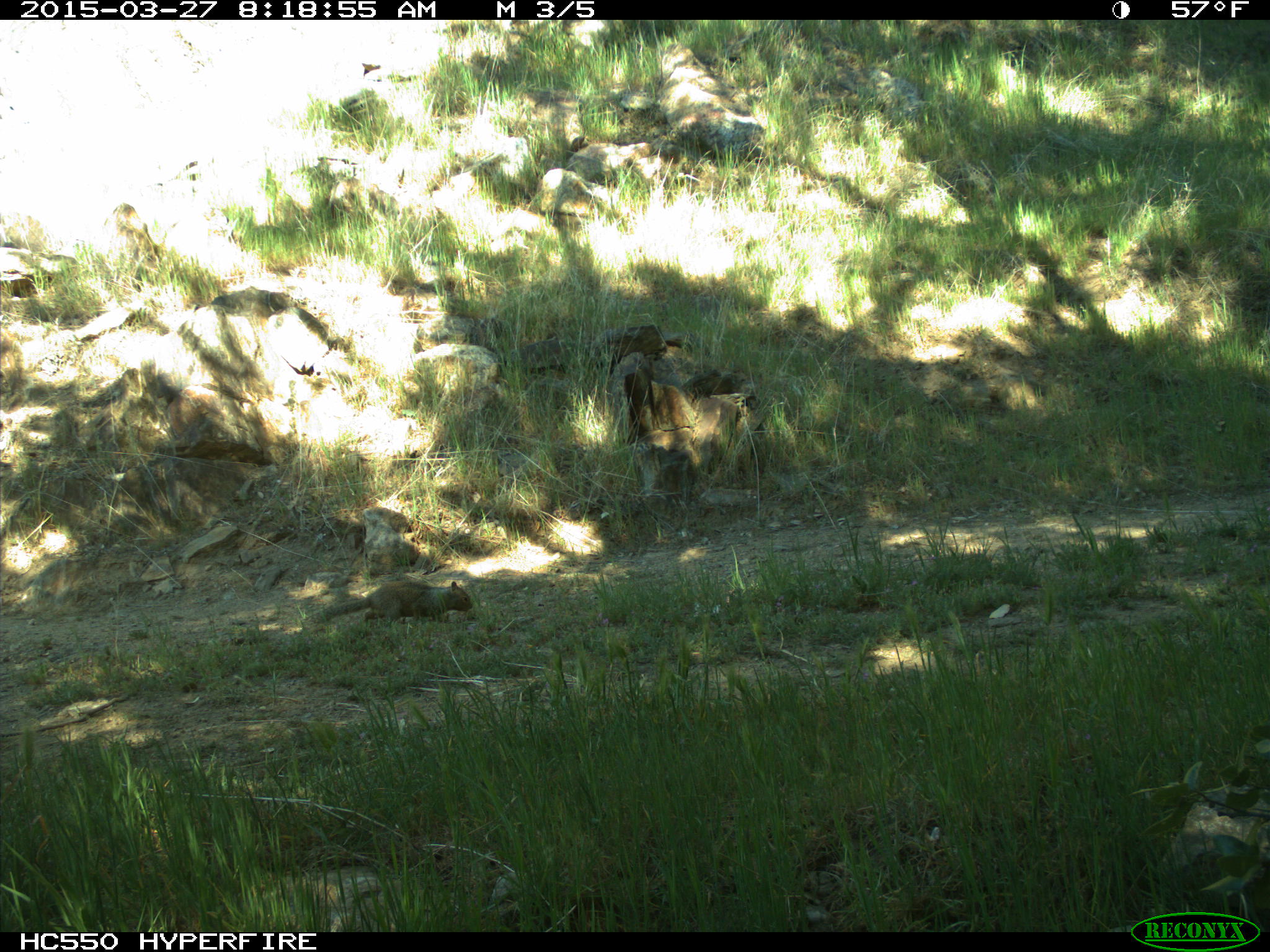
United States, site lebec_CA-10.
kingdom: Animalia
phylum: Chordata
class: Mammalia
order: Rodentia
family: Sciuridae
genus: Otospermophilus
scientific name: Otospermophilus beecheyi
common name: california ground squirrel